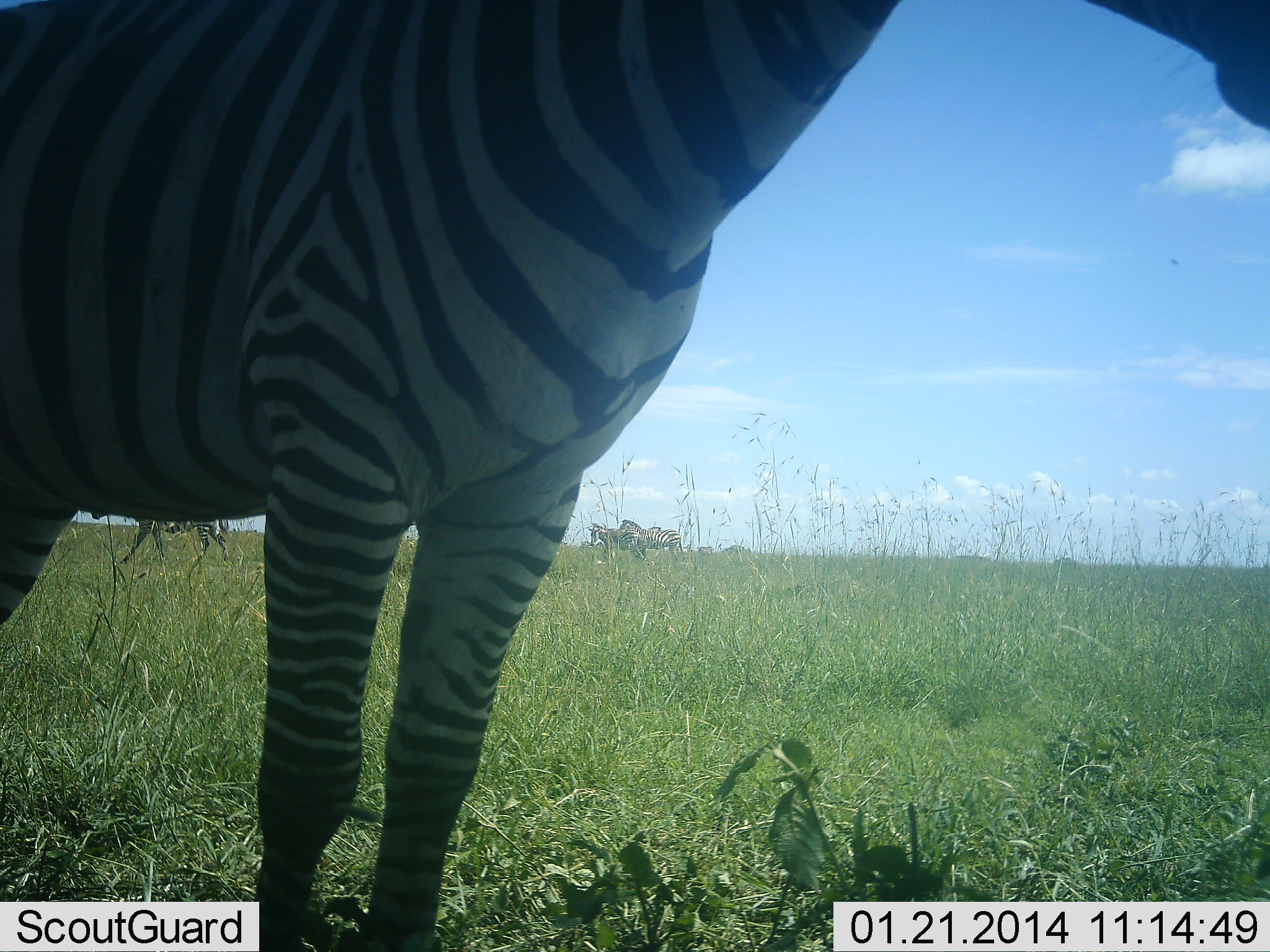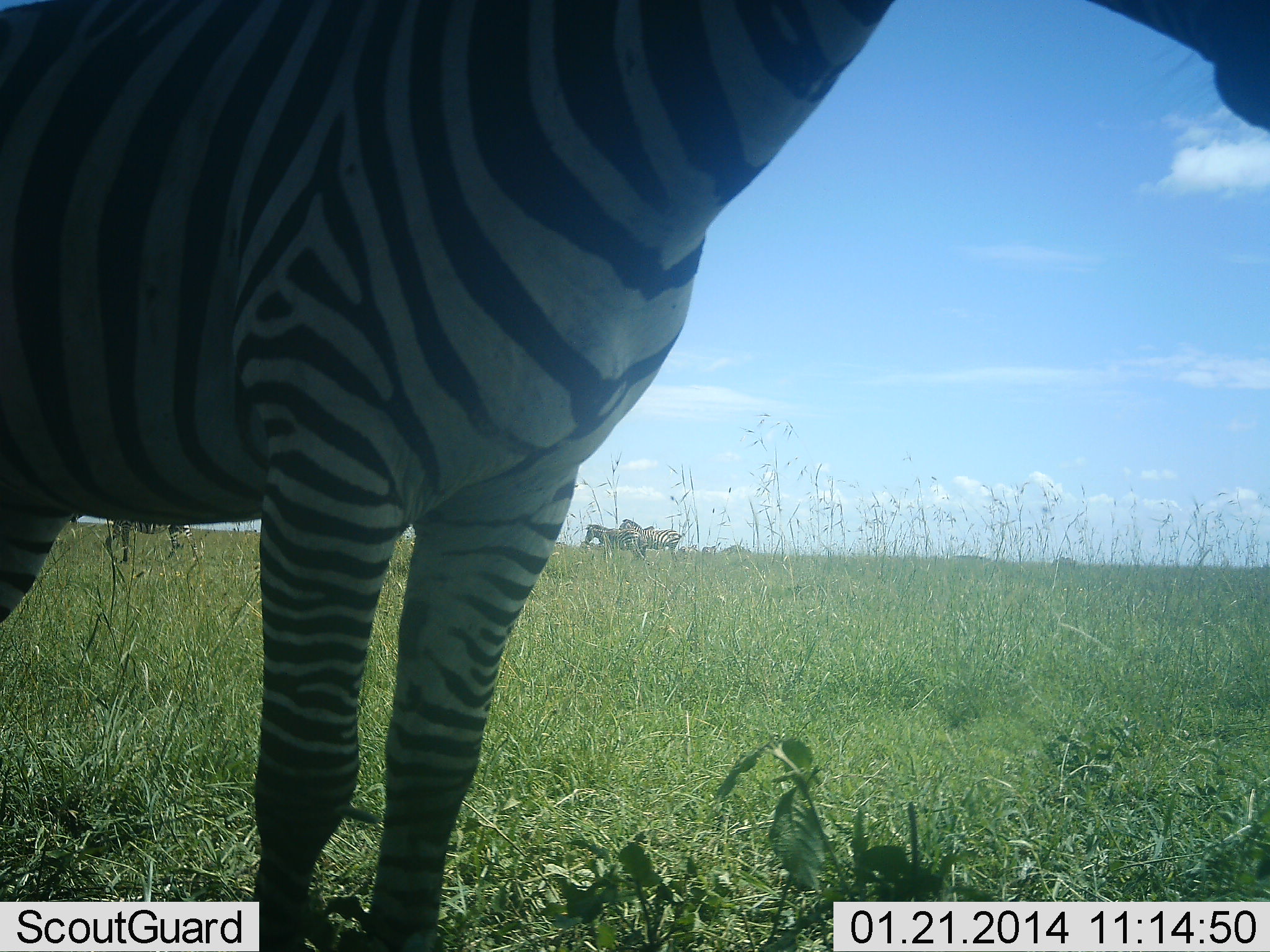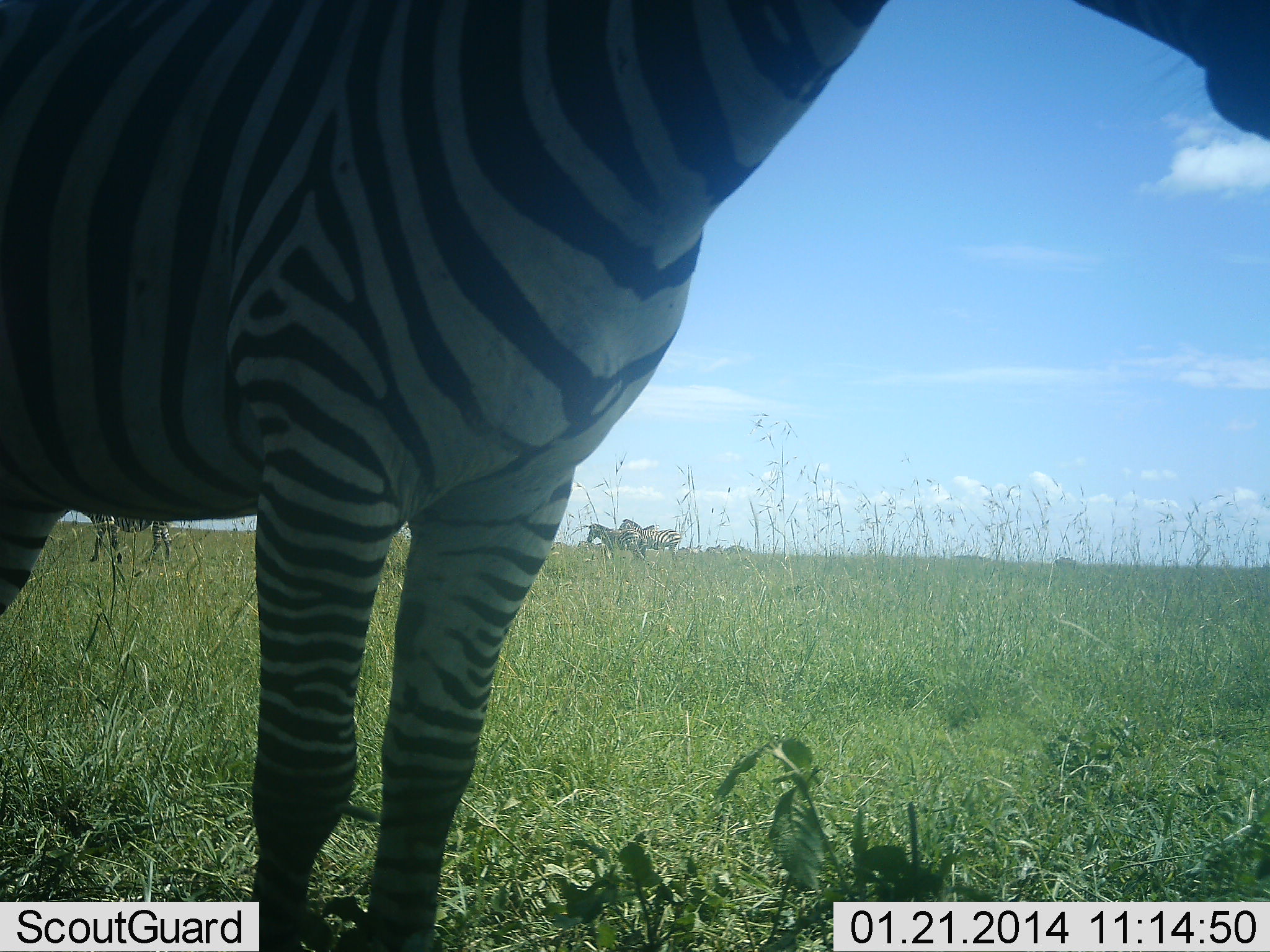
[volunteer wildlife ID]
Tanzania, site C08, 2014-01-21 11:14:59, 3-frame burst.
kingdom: Animalia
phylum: Chordata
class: Mammalia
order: Perissodactyla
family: Equidae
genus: Equus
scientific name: Equus quagga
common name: plains zebra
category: zebra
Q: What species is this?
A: Zebra (plains zebra) (Equus quagga).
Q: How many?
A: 4.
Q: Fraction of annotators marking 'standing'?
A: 100%.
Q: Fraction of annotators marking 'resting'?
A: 10%.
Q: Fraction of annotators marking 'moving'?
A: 30%.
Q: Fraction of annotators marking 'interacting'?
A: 0%.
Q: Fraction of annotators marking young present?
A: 0%.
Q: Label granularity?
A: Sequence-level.